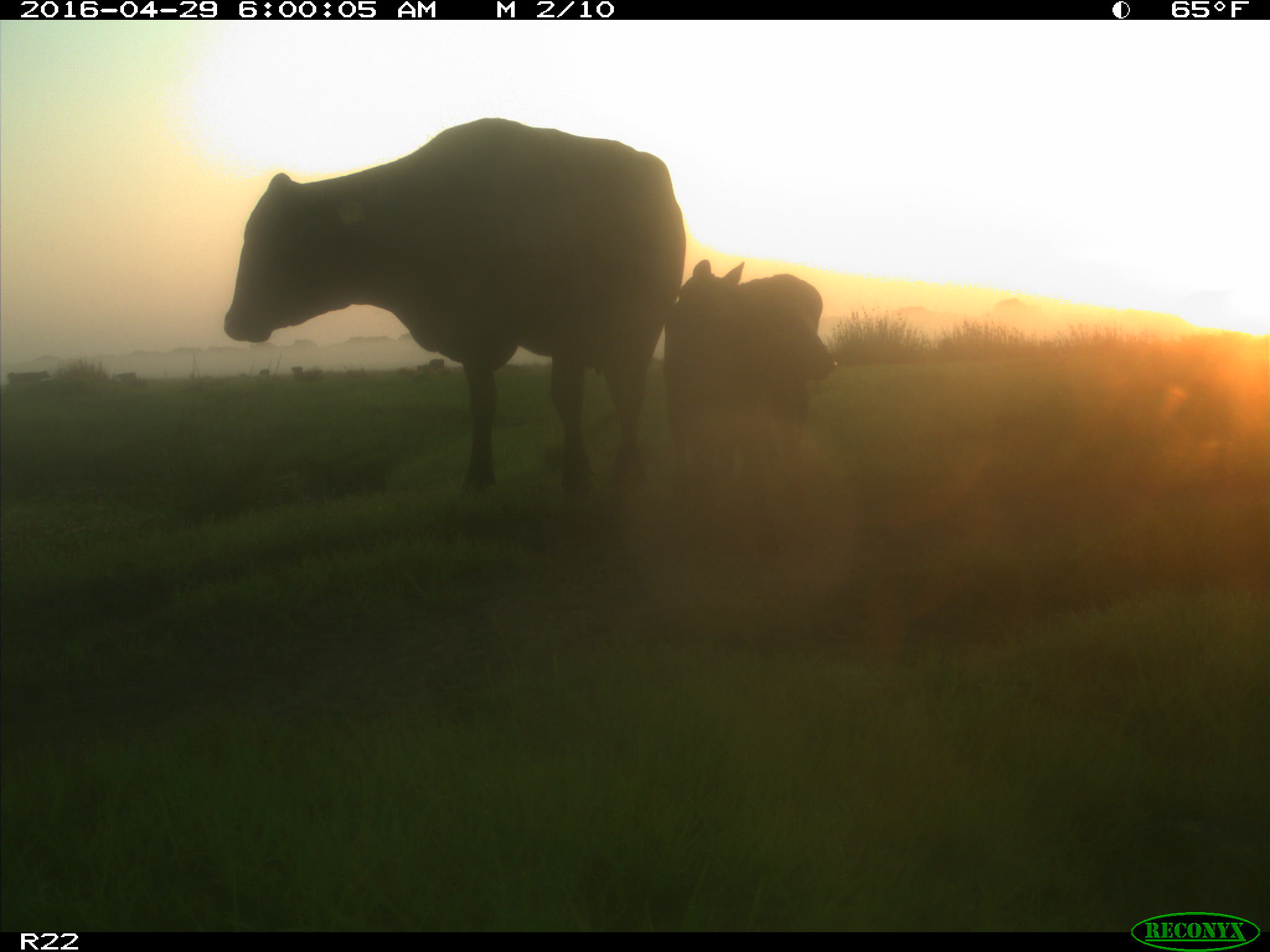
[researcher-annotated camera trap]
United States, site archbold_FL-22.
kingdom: Animalia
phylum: Chordata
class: Mammalia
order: Artiodactyla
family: Bovidae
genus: Bos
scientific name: Bos taurus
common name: domestic cow